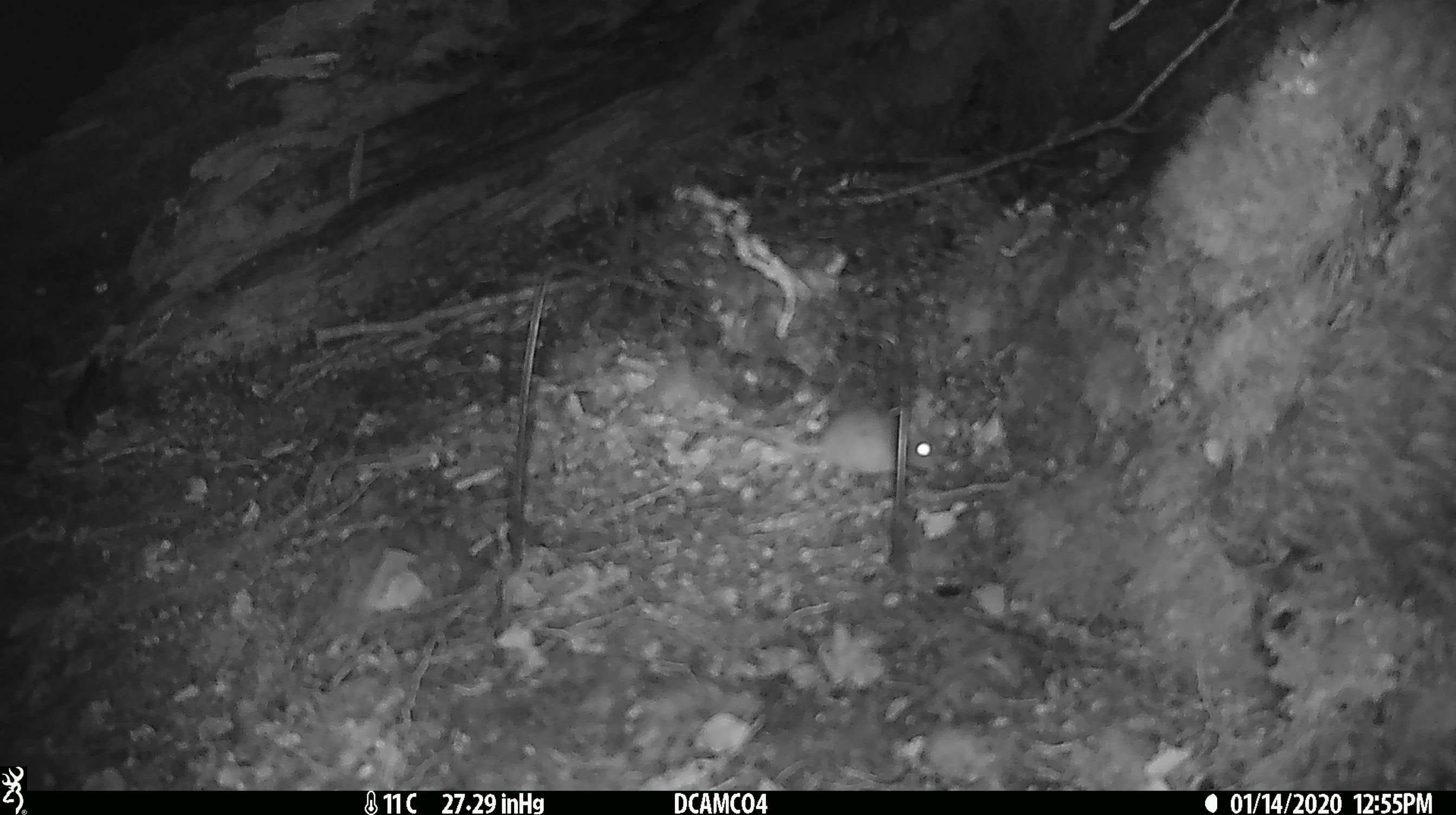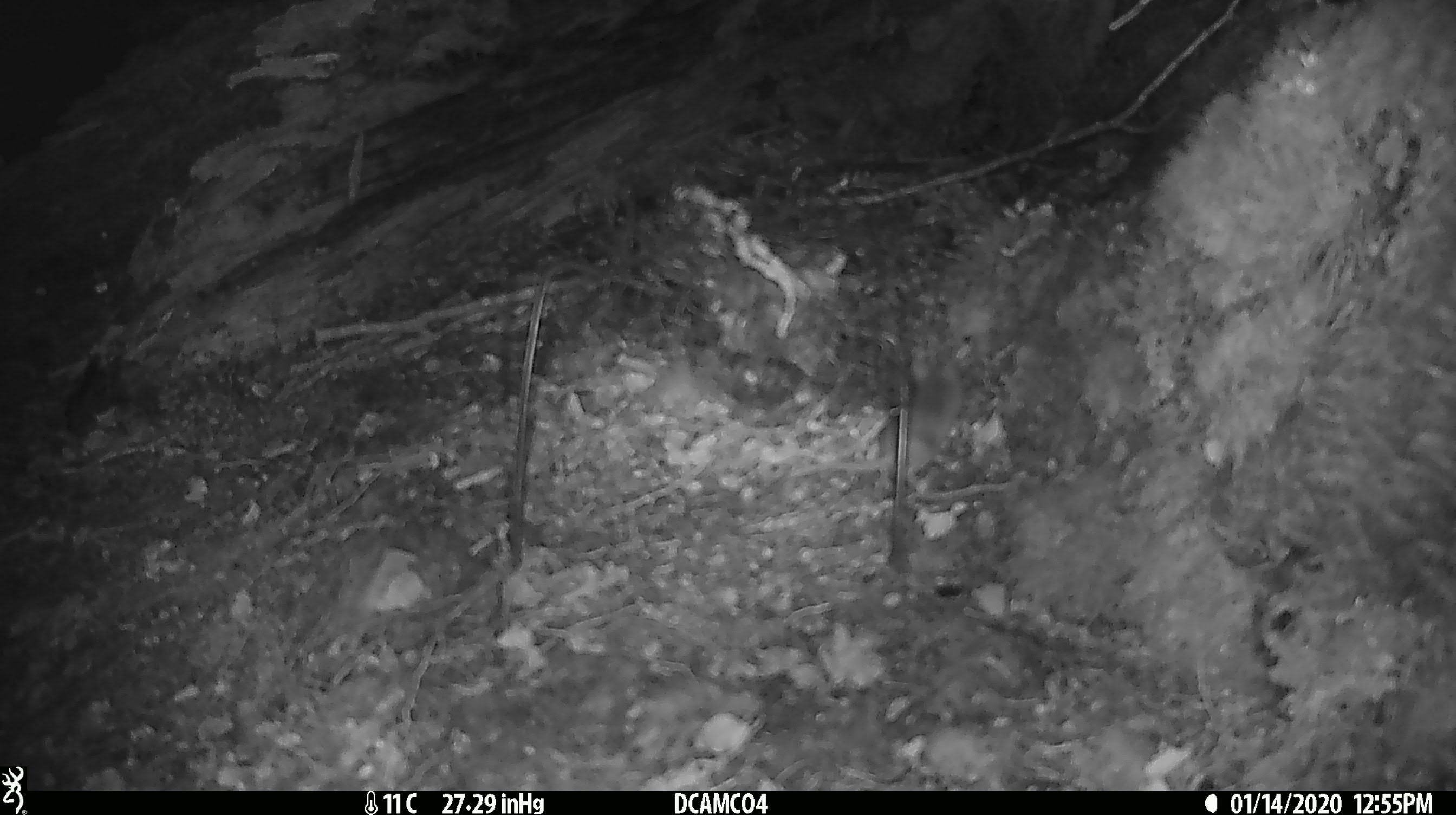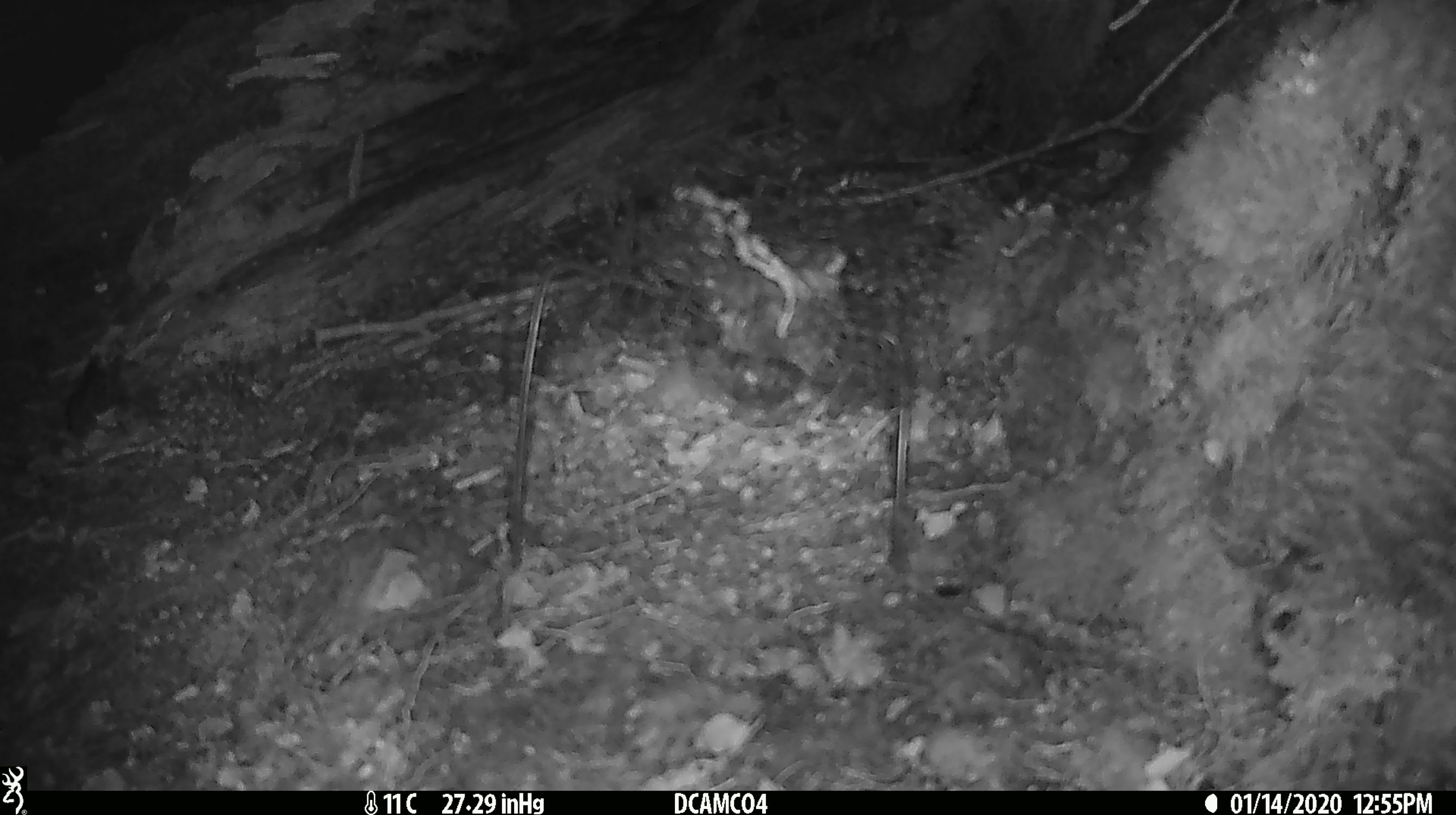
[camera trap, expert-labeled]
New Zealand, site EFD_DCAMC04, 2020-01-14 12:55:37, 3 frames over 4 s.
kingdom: Animalia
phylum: Chordata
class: Mammalia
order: Rodentia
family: Muridae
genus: Mus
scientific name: Mus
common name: mouse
Mouse (Mus).